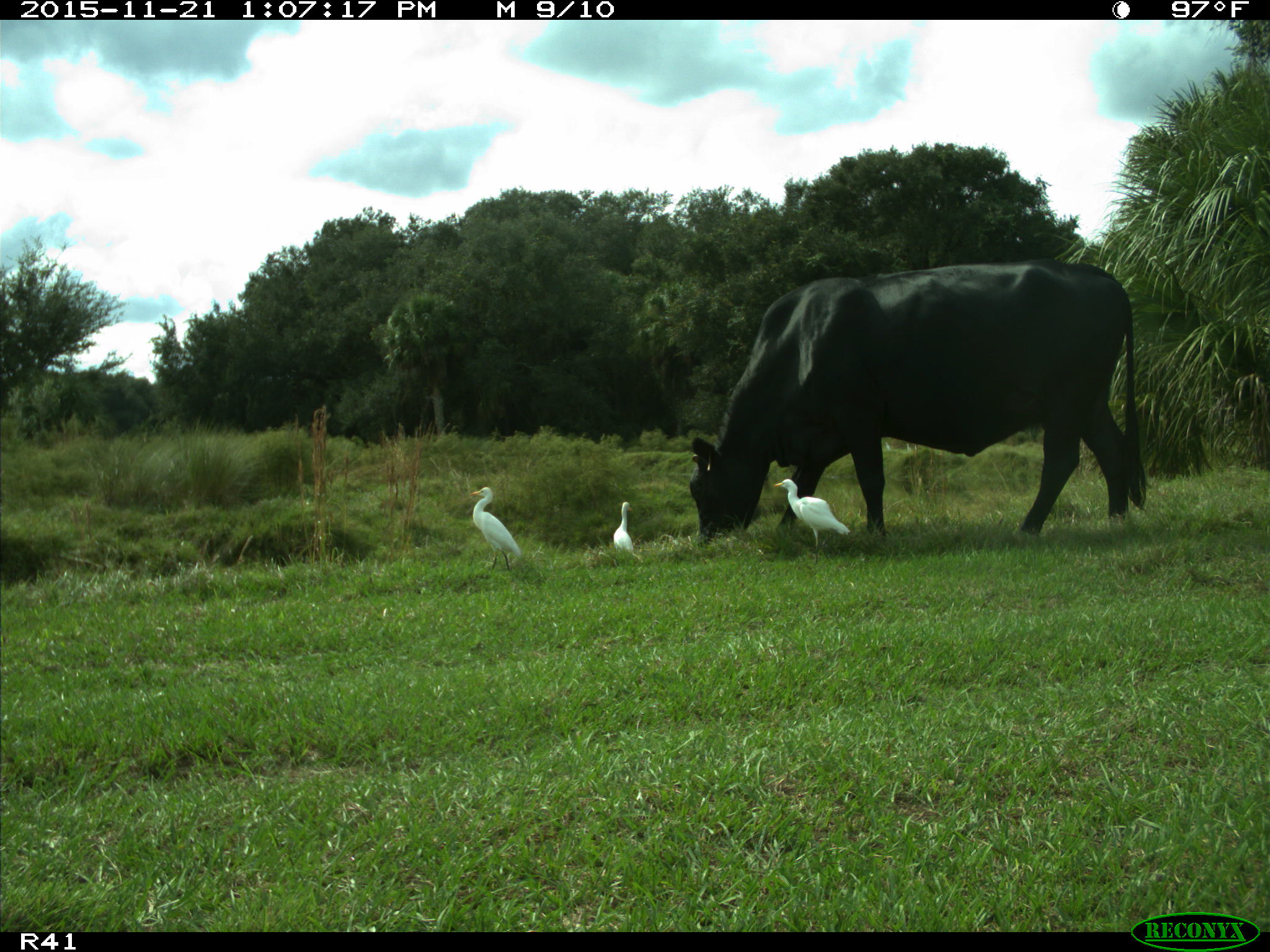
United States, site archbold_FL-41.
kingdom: Animalia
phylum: Chordata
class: Mammalia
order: Artiodactyla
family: Bovidae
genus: Bos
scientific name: Bos taurus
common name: domestic cow